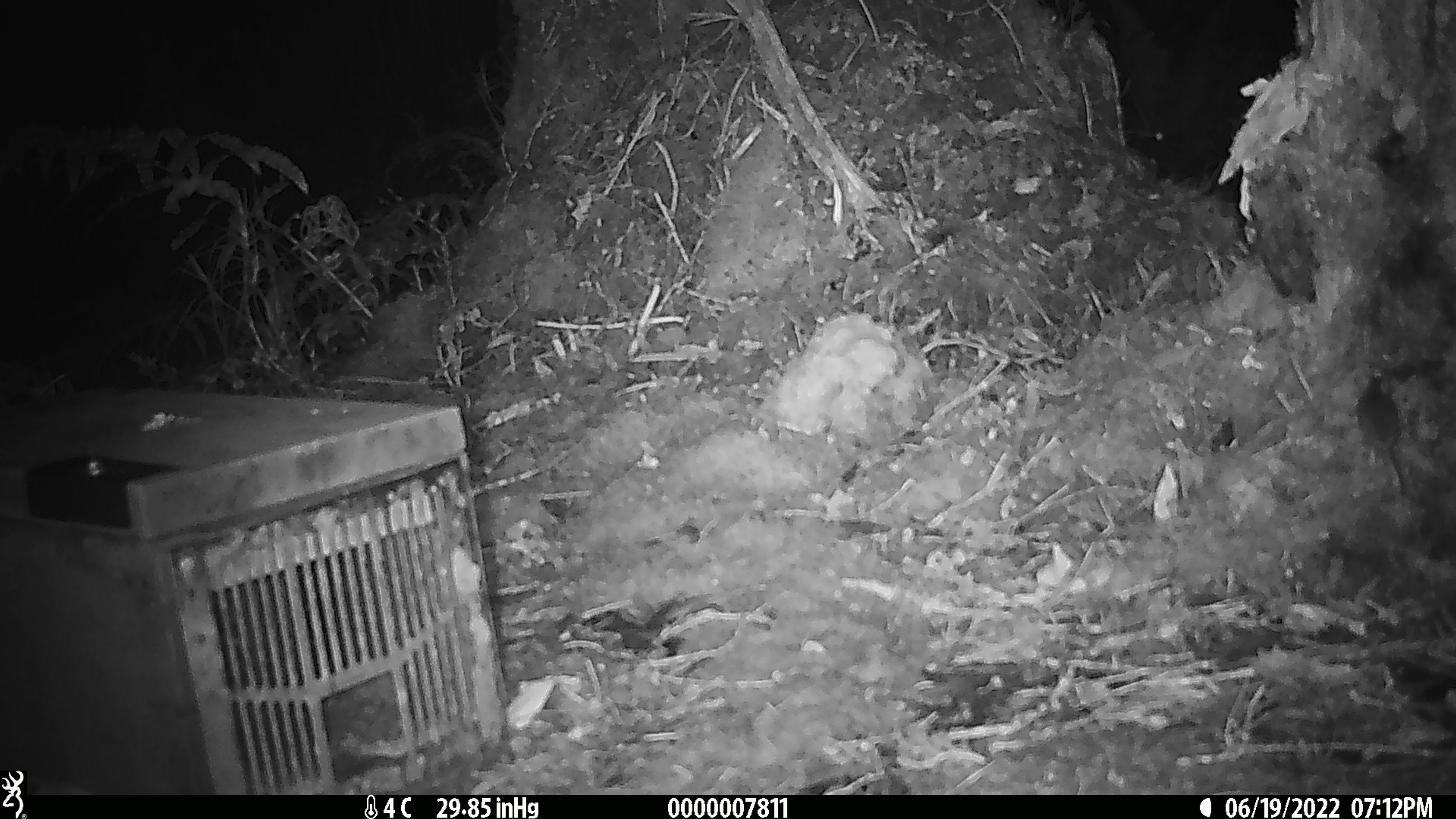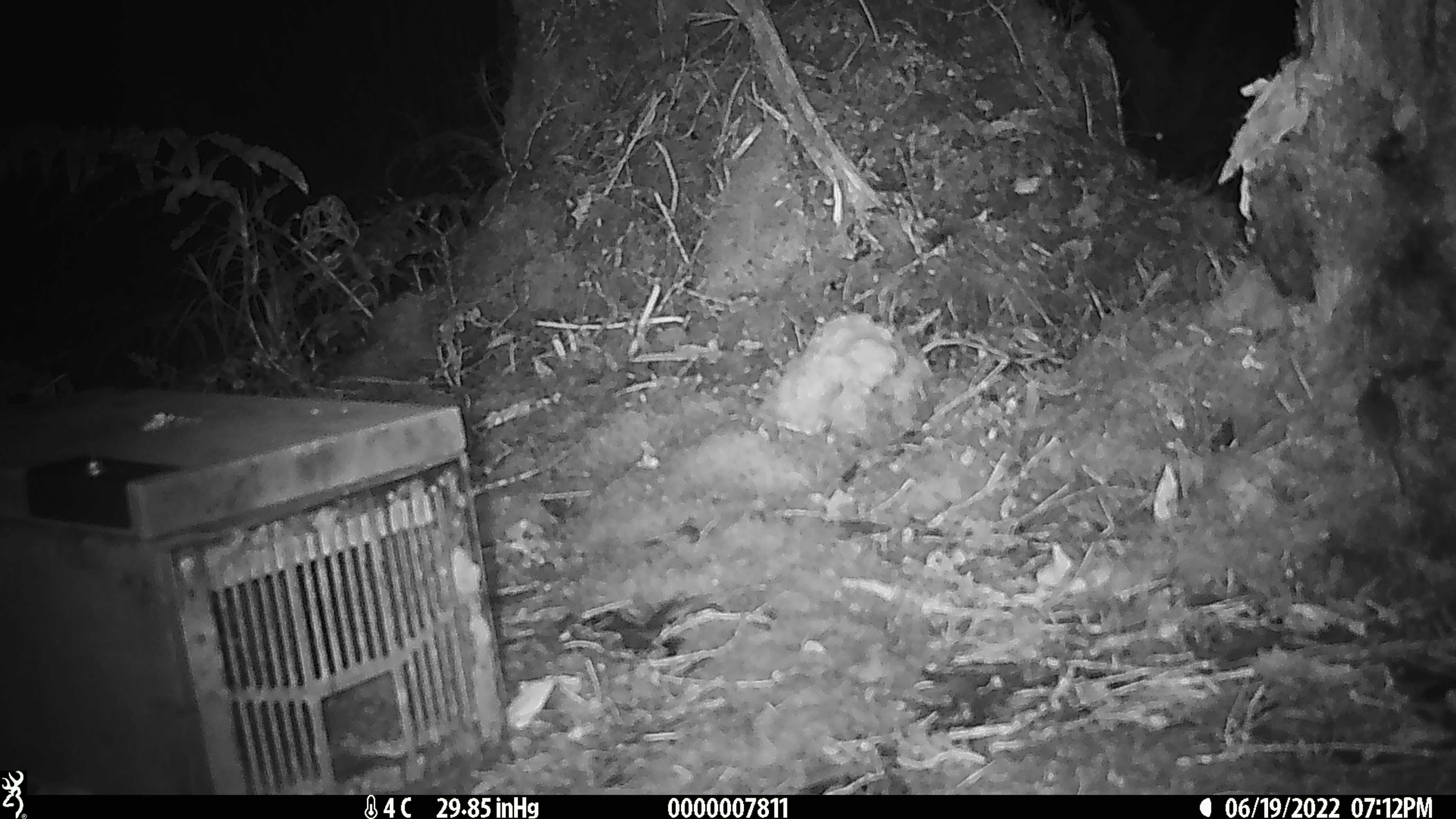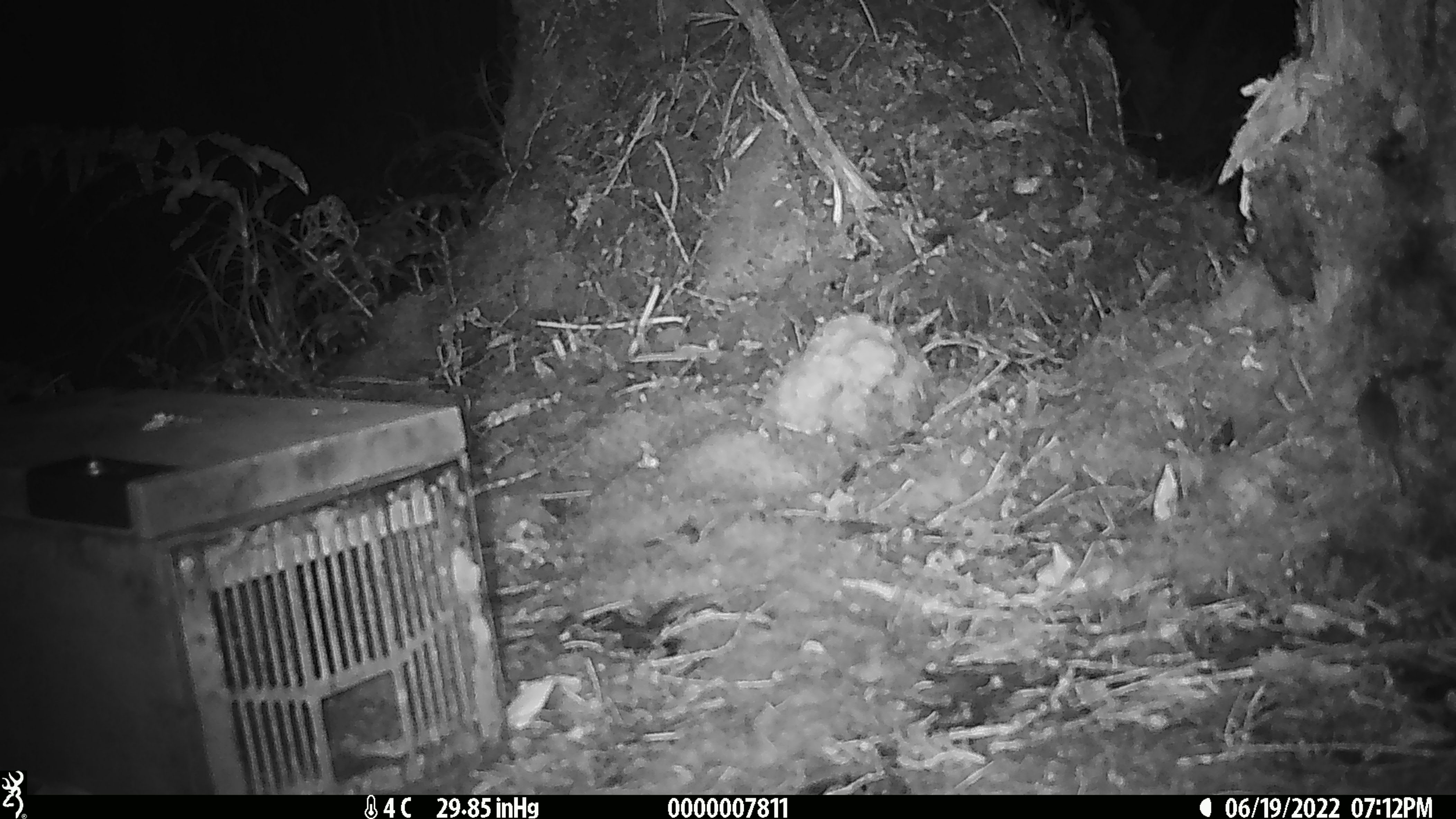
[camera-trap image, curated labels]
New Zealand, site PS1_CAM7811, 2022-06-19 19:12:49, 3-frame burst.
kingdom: Animalia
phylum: Chordata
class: Mammalia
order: Rodentia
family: Muridae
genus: Mus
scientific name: Mus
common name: mouse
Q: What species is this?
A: Mouse (Mus).